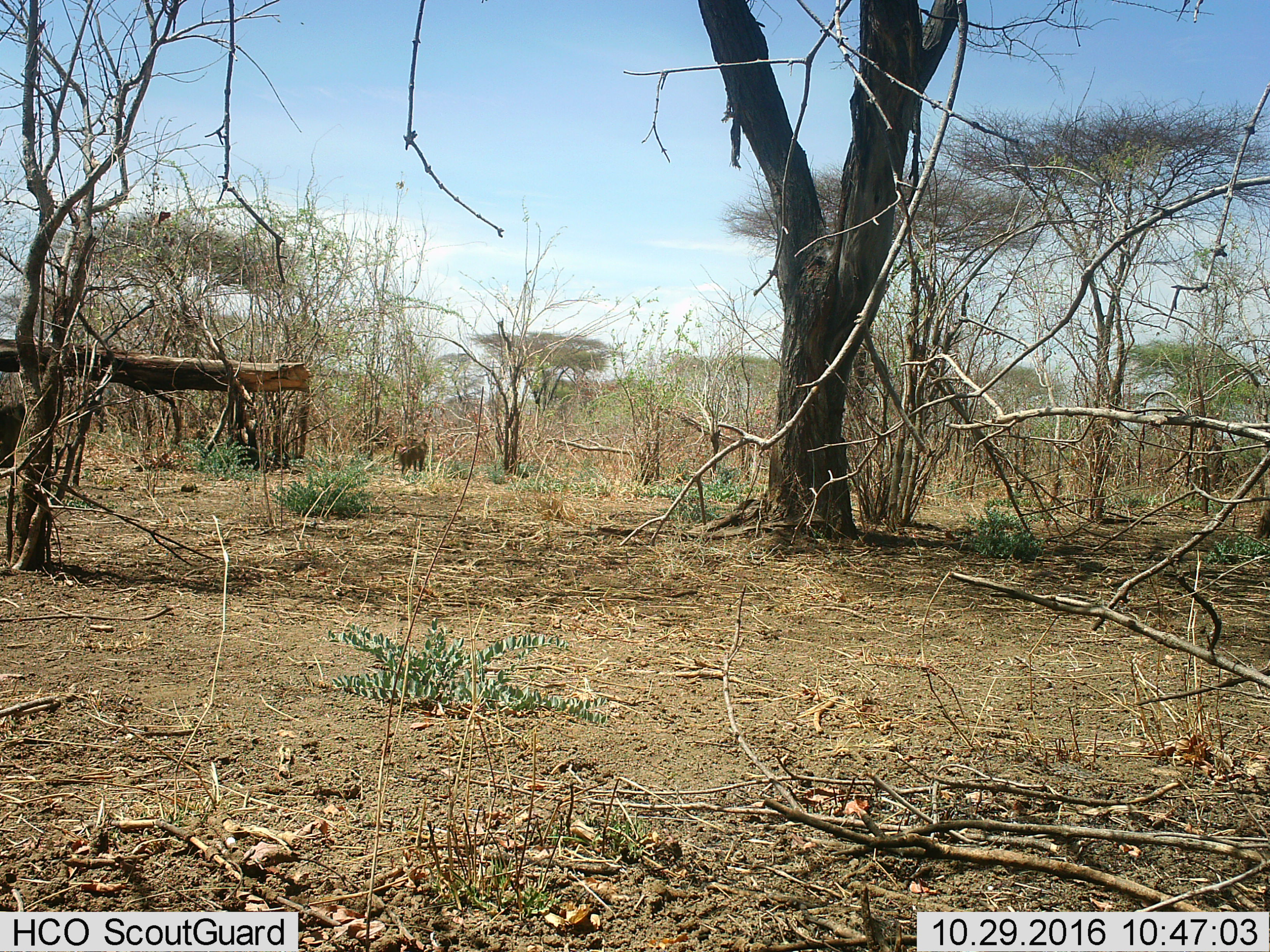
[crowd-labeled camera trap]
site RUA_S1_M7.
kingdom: Animalia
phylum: Chordata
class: Mammalia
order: Primates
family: Cercopithecidae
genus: Papio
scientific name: Papio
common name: baboon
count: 1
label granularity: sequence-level